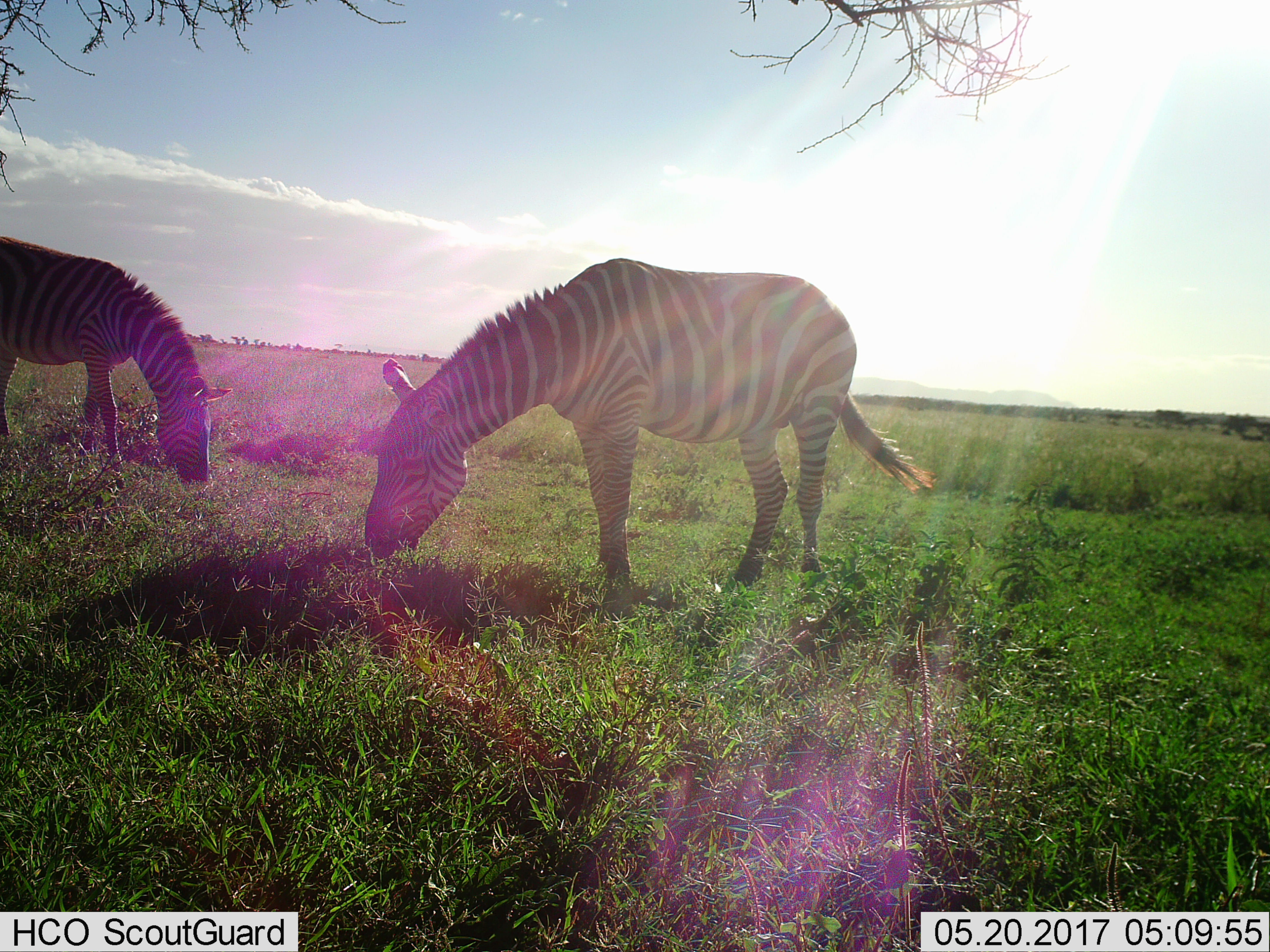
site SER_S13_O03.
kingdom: Animalia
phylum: Chordata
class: Mammalia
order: Perissodactyla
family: Equidae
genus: Equus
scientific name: Equus quagga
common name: plains zebra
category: zebraplains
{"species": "zebraplains (plains zebra) (Equus quagga)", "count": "2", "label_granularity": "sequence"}